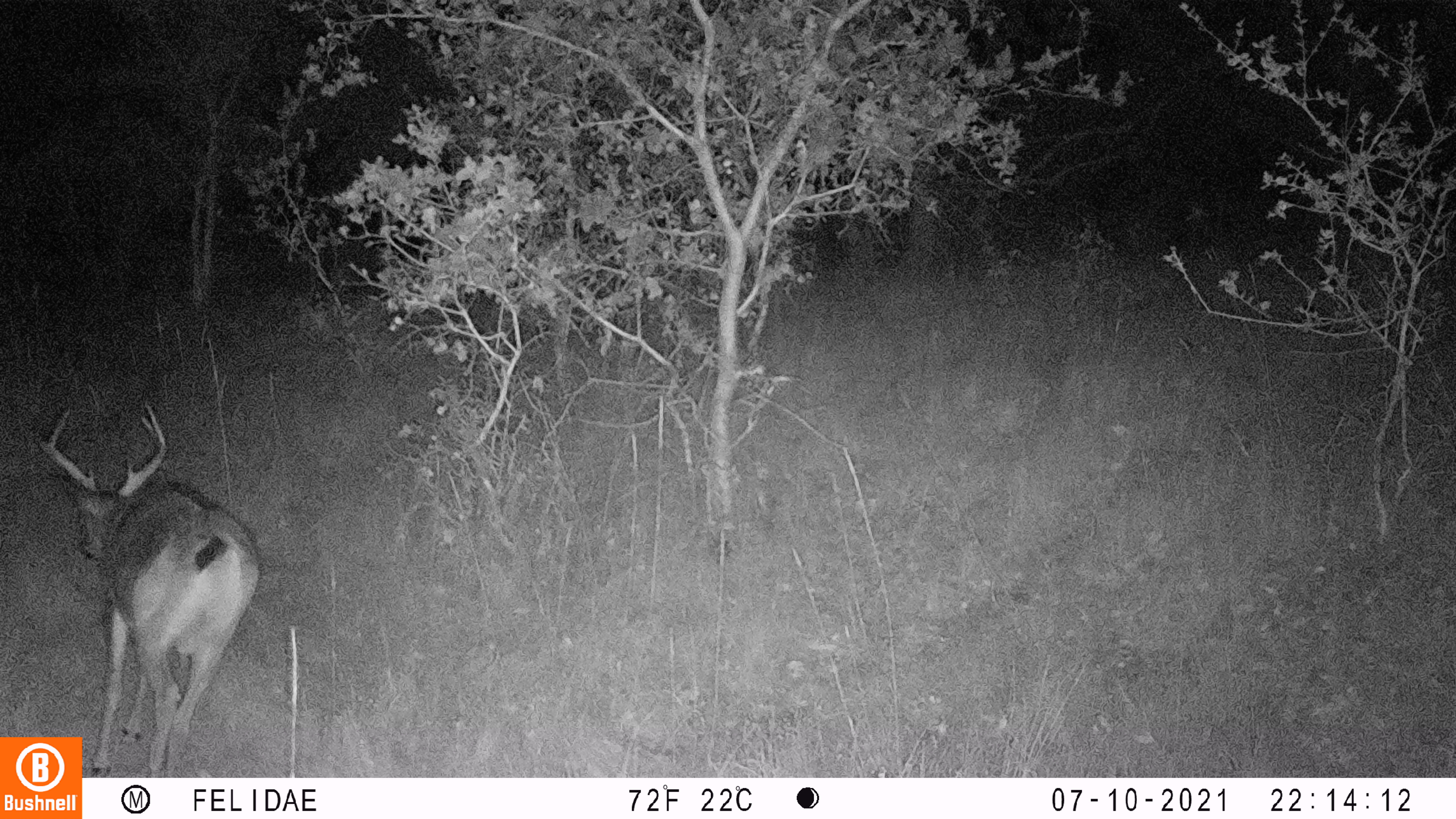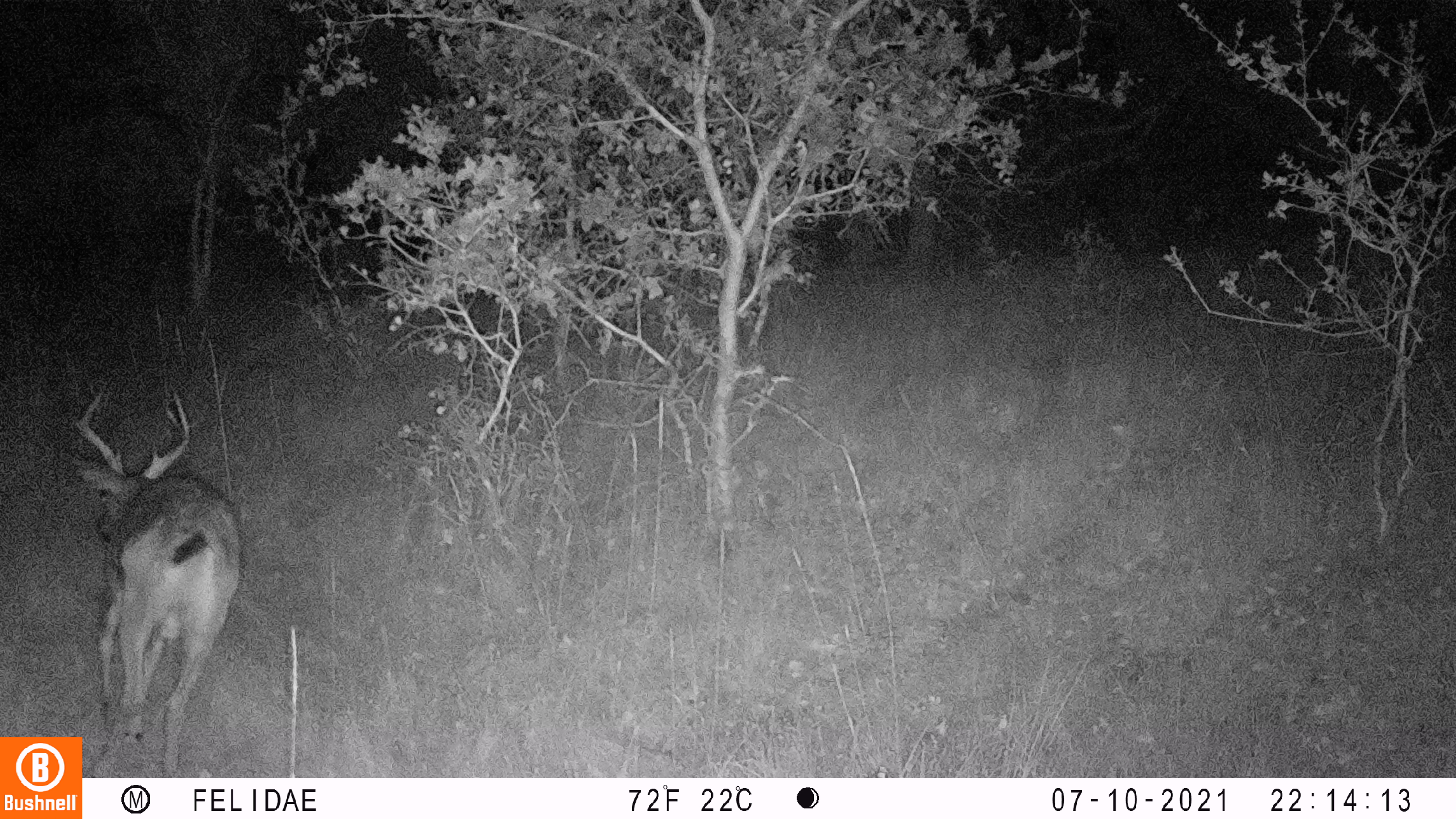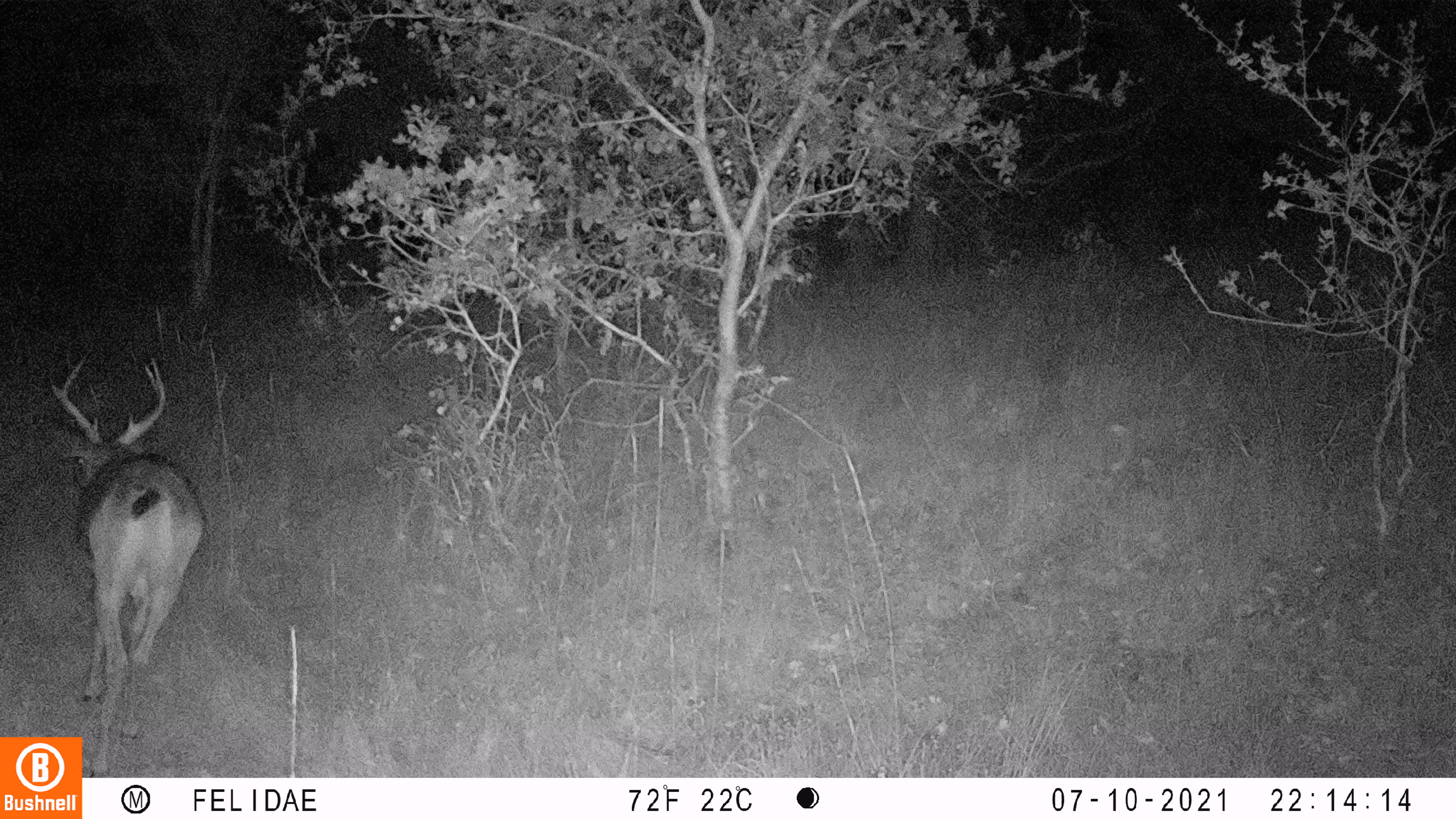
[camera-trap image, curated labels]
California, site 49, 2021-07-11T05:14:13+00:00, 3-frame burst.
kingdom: Animalia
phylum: Chordata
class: Mammalia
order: Artiodactyla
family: Cervidae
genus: Odocoileus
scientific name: Odocoileus hemionus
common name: mule deer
Mule deer (Odocoileus hemionus).